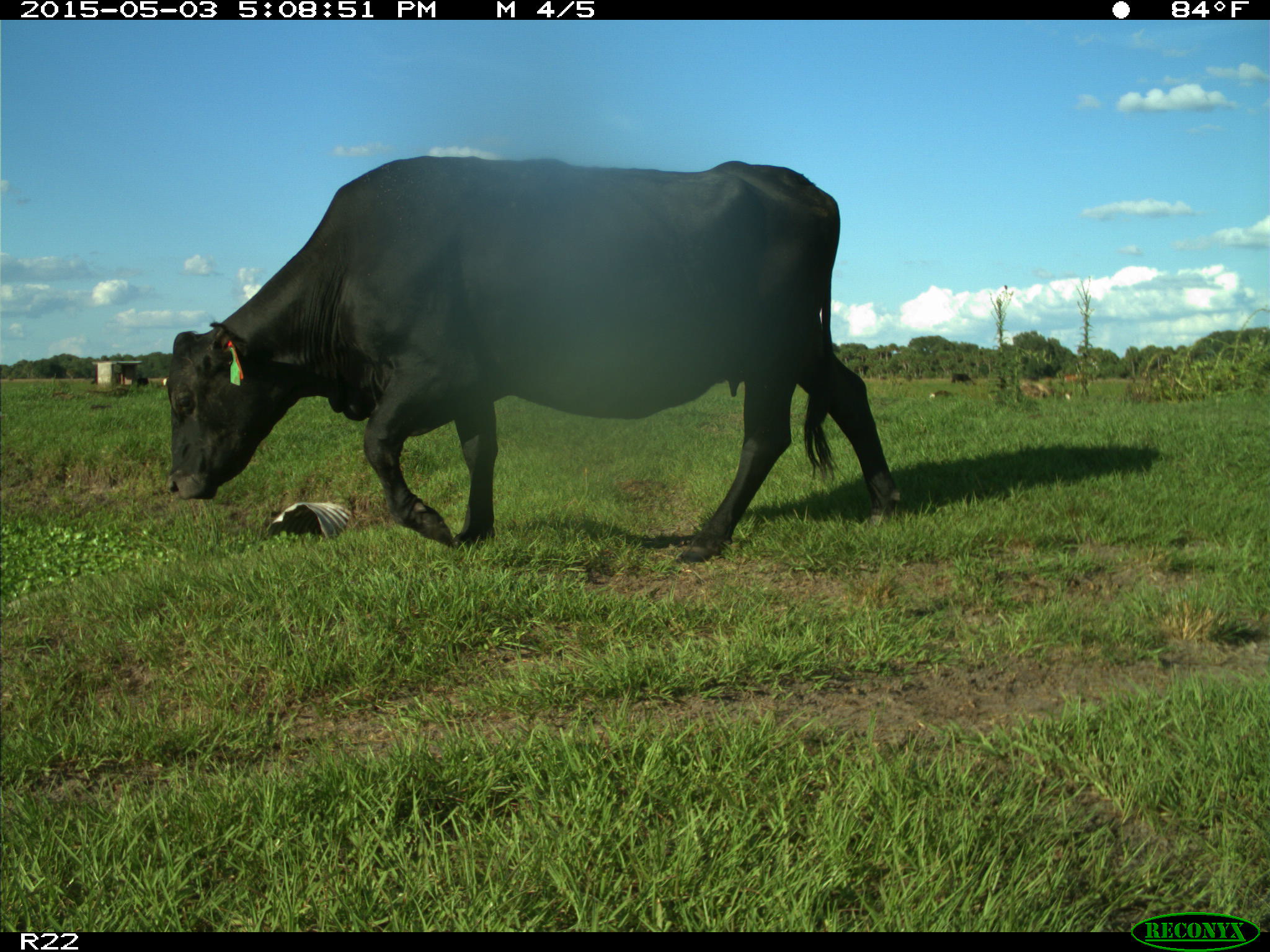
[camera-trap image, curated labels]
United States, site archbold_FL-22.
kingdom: Animalia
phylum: Chordata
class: Mammalia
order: Artiodactyla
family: Bovidae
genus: Bos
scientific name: Bos taurus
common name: domestic cow